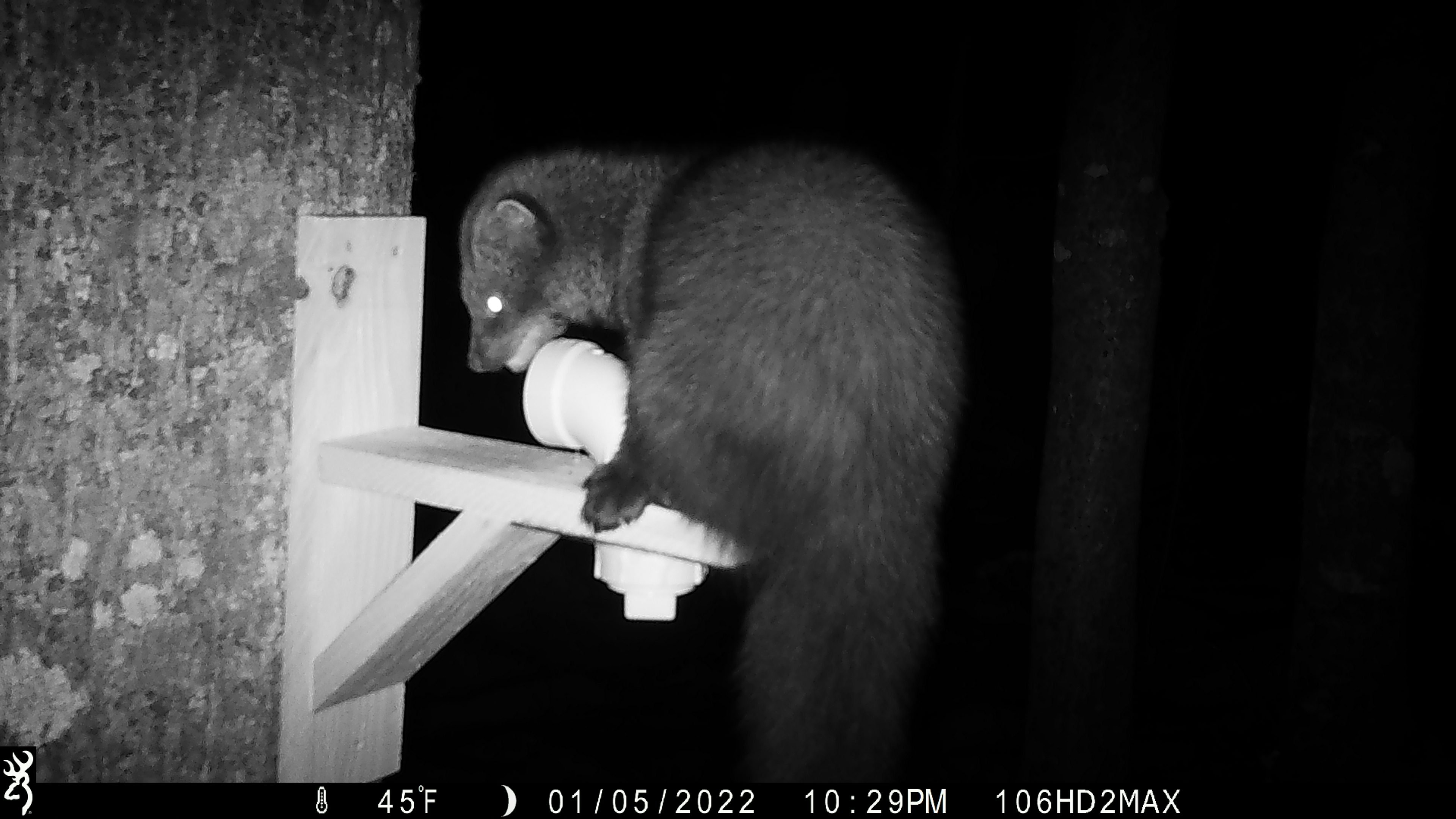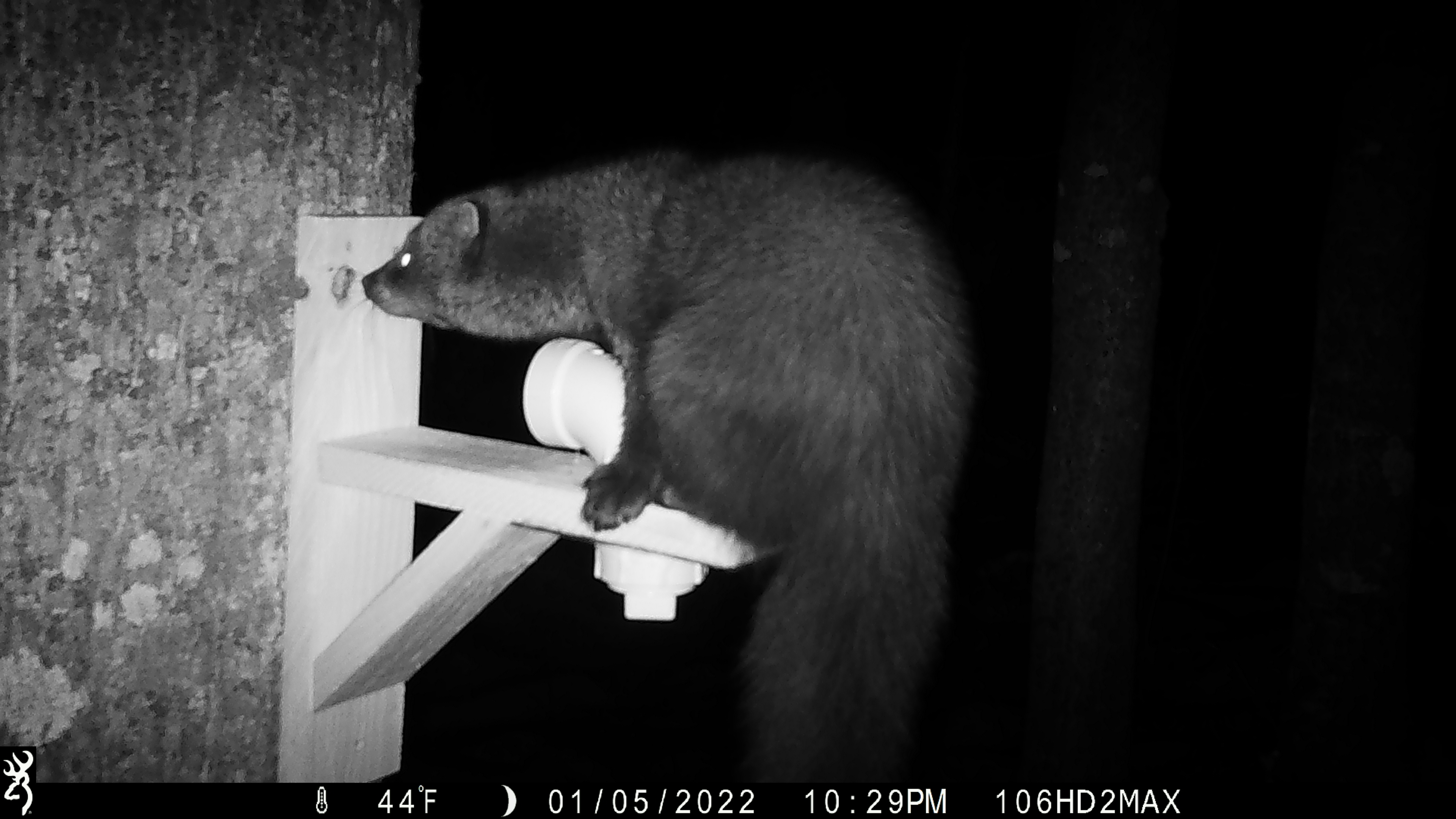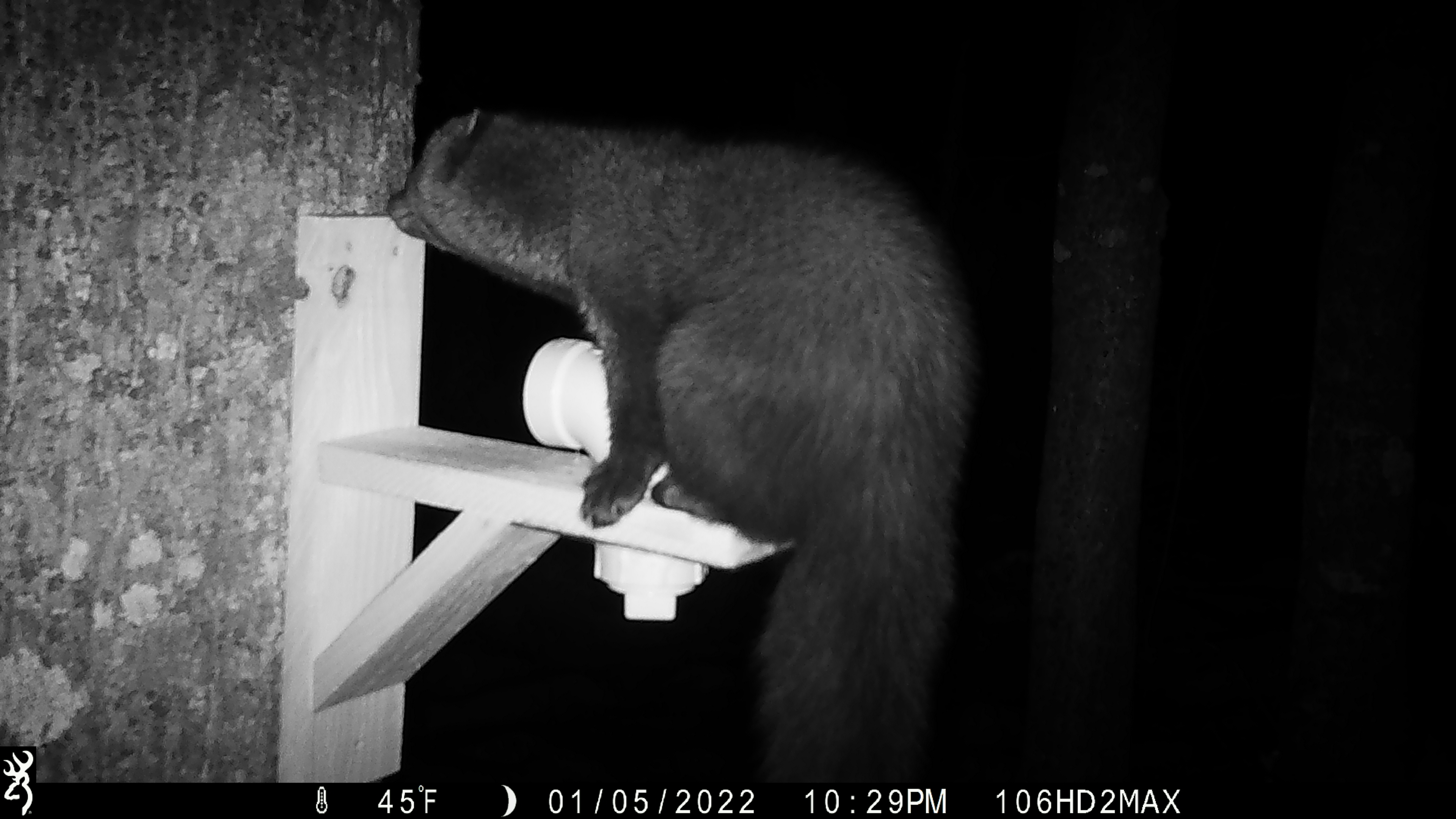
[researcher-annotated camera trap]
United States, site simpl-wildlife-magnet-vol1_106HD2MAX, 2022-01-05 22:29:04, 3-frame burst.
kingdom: Animalia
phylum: Chordata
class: Mammalia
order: Carnivora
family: Mustelidae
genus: Pekania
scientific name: Pekania pennanti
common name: fisher